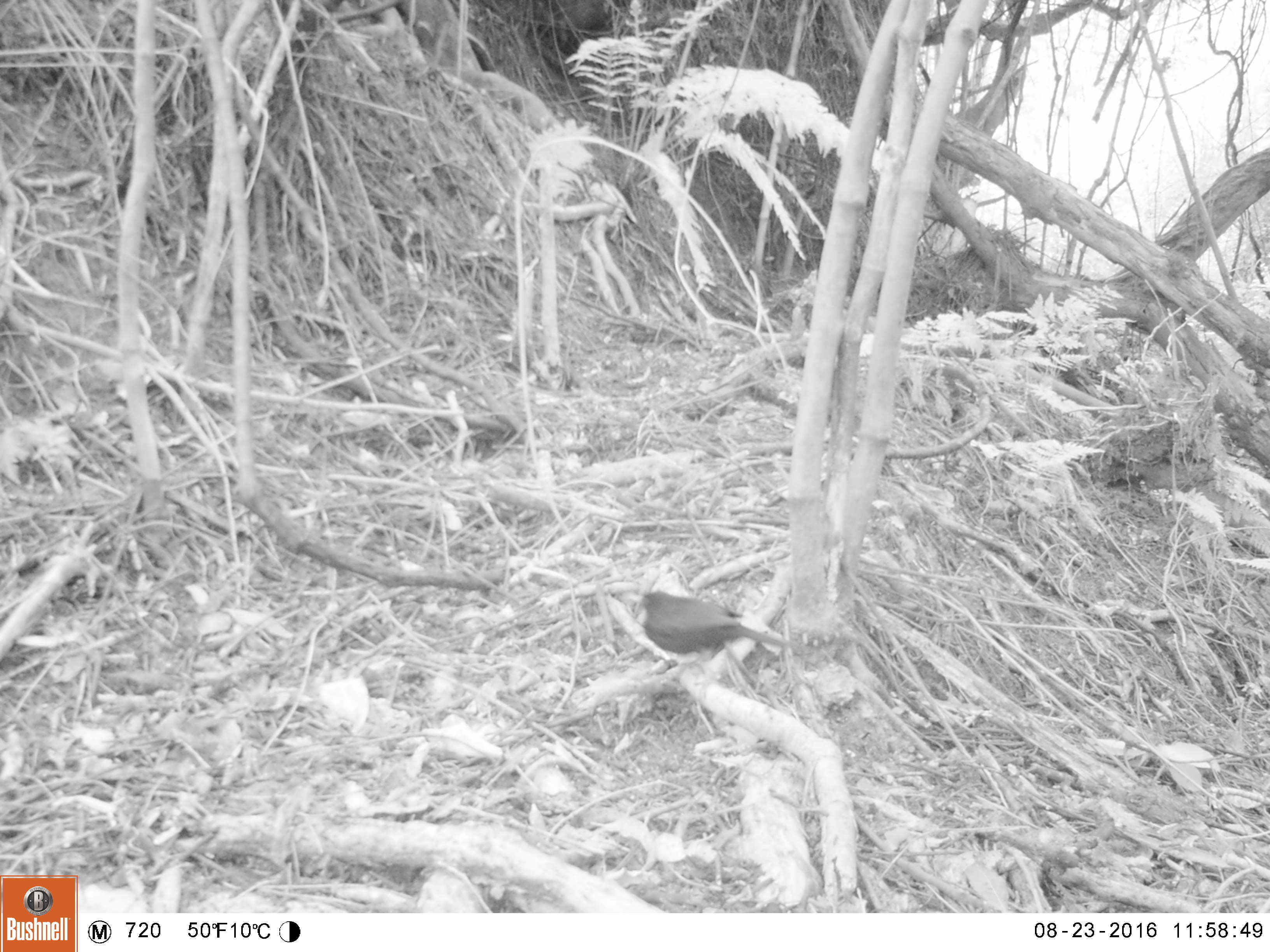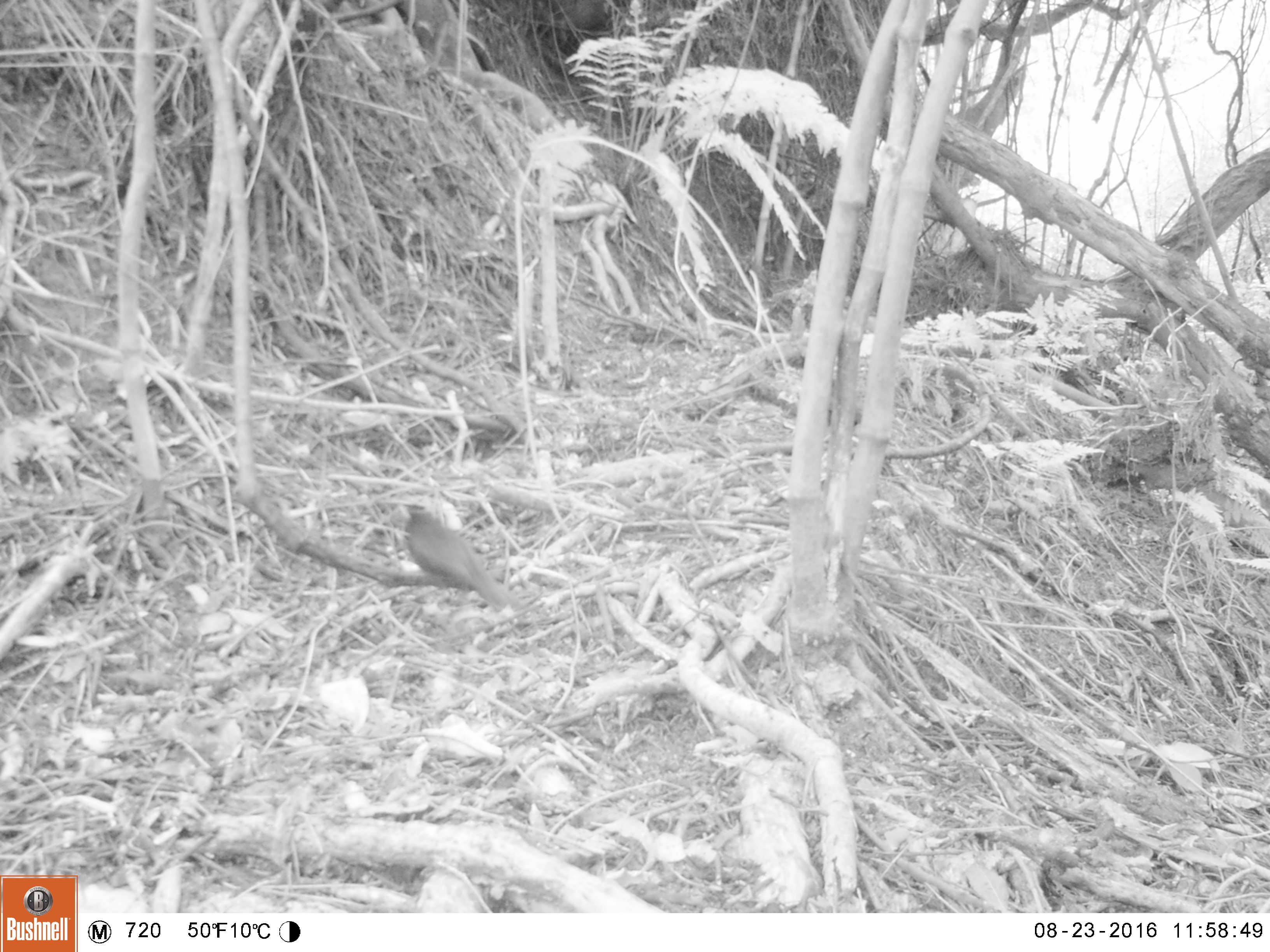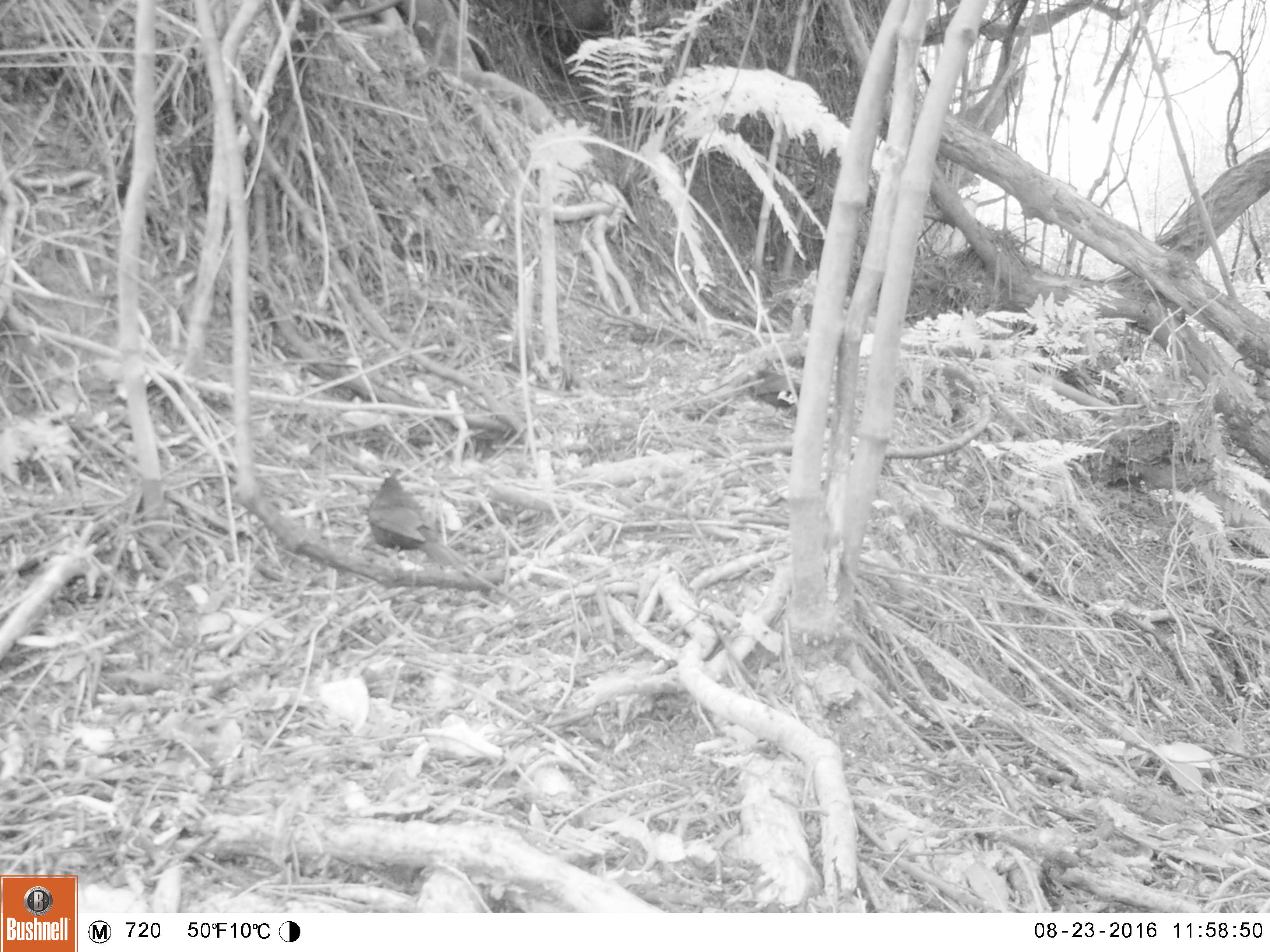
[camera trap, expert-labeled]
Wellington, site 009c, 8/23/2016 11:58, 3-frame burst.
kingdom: Animalia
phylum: Chordata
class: Aves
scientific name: Aves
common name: bird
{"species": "bird (Aves)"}